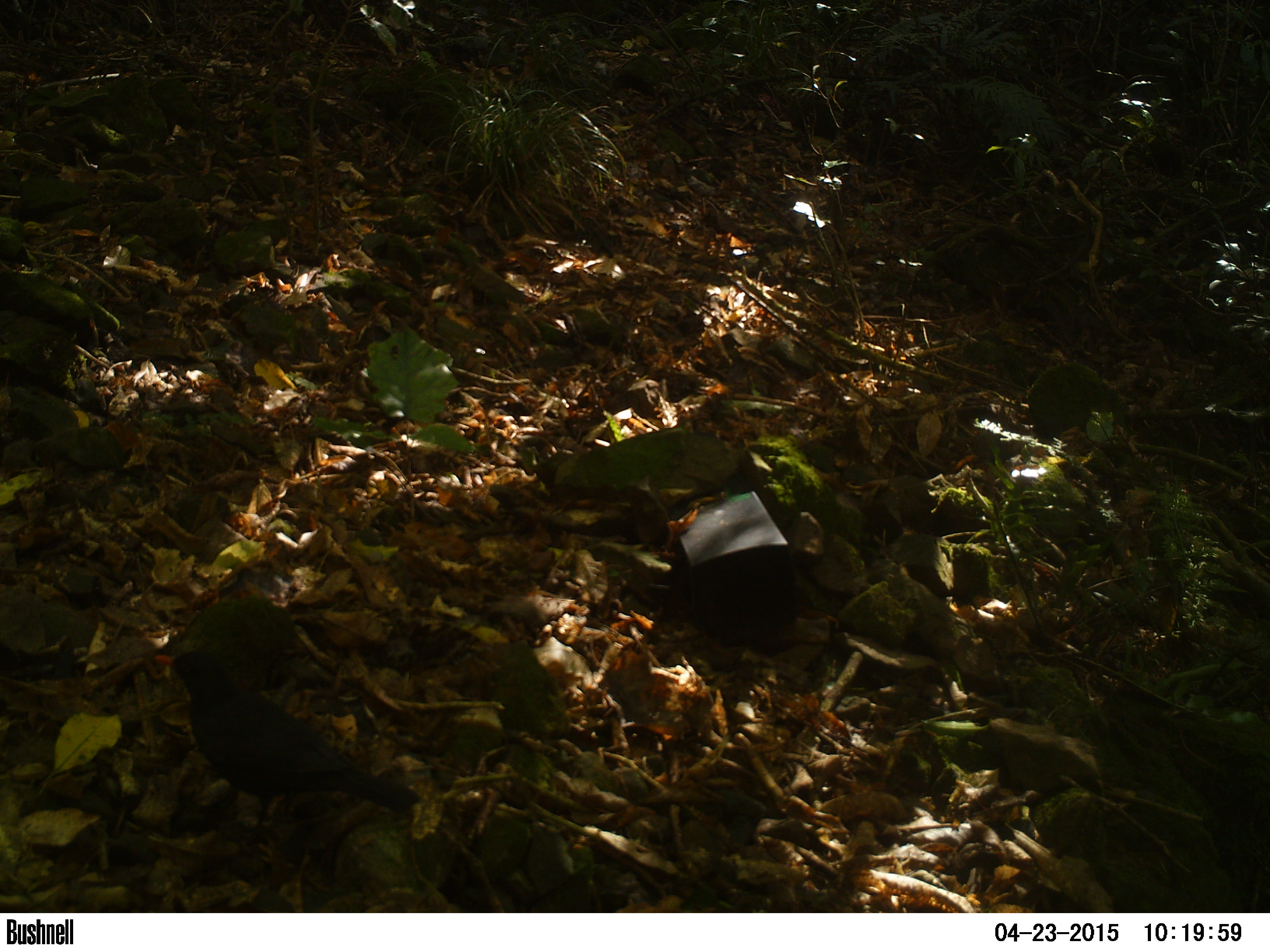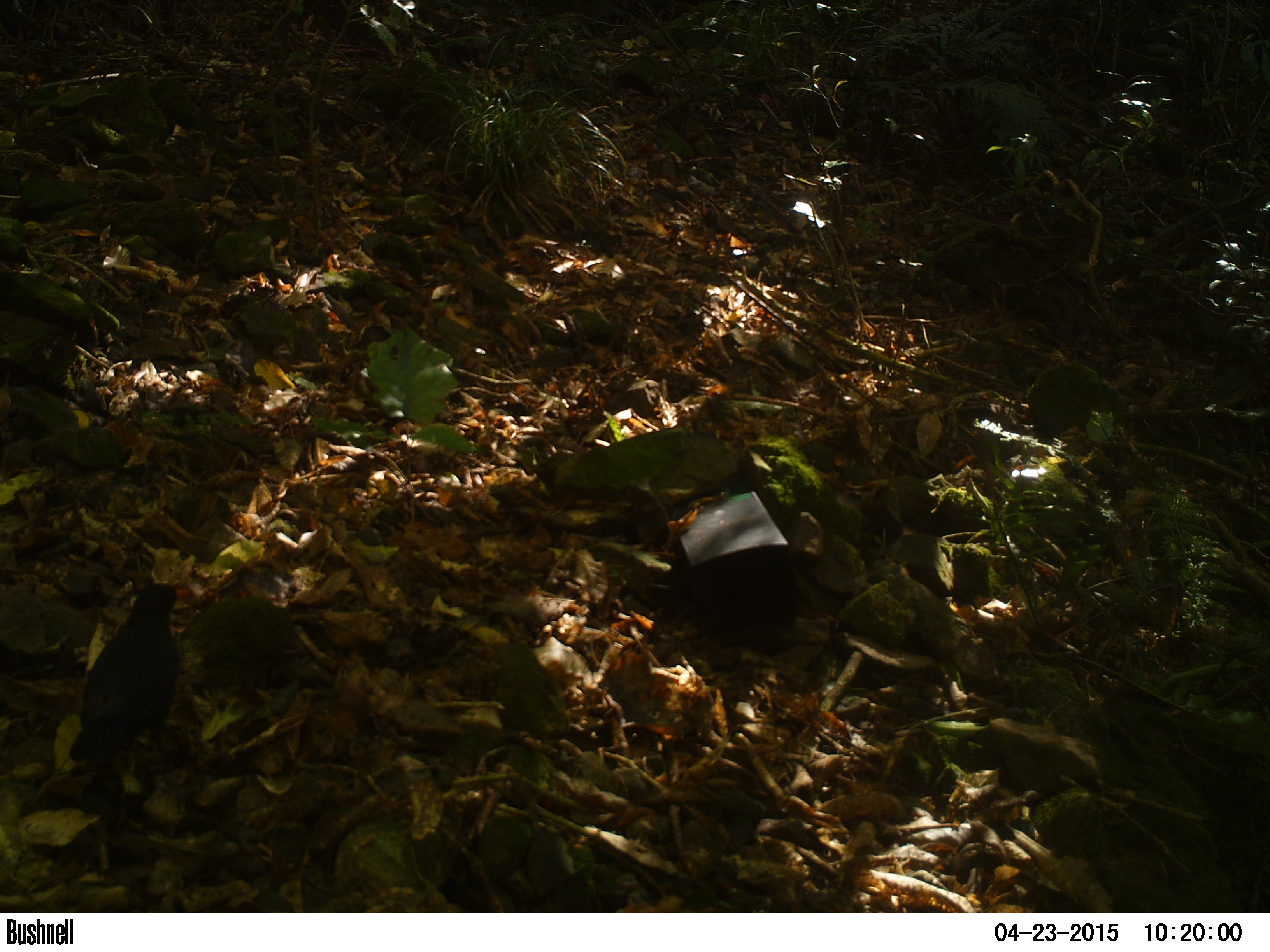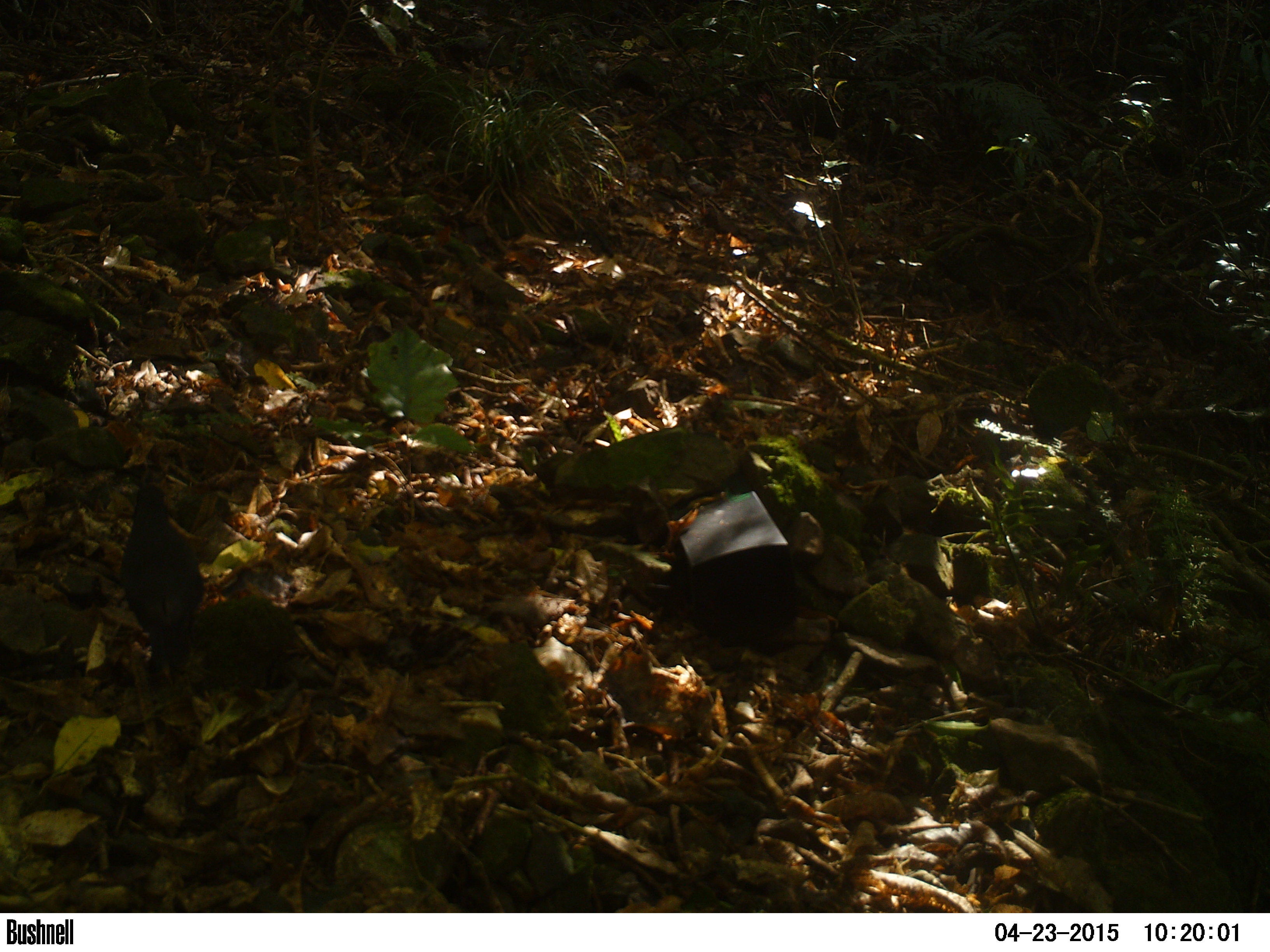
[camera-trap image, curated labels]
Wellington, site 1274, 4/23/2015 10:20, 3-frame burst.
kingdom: Animalia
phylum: Chordata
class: Aves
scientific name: Aves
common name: bird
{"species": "bird (Aves)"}